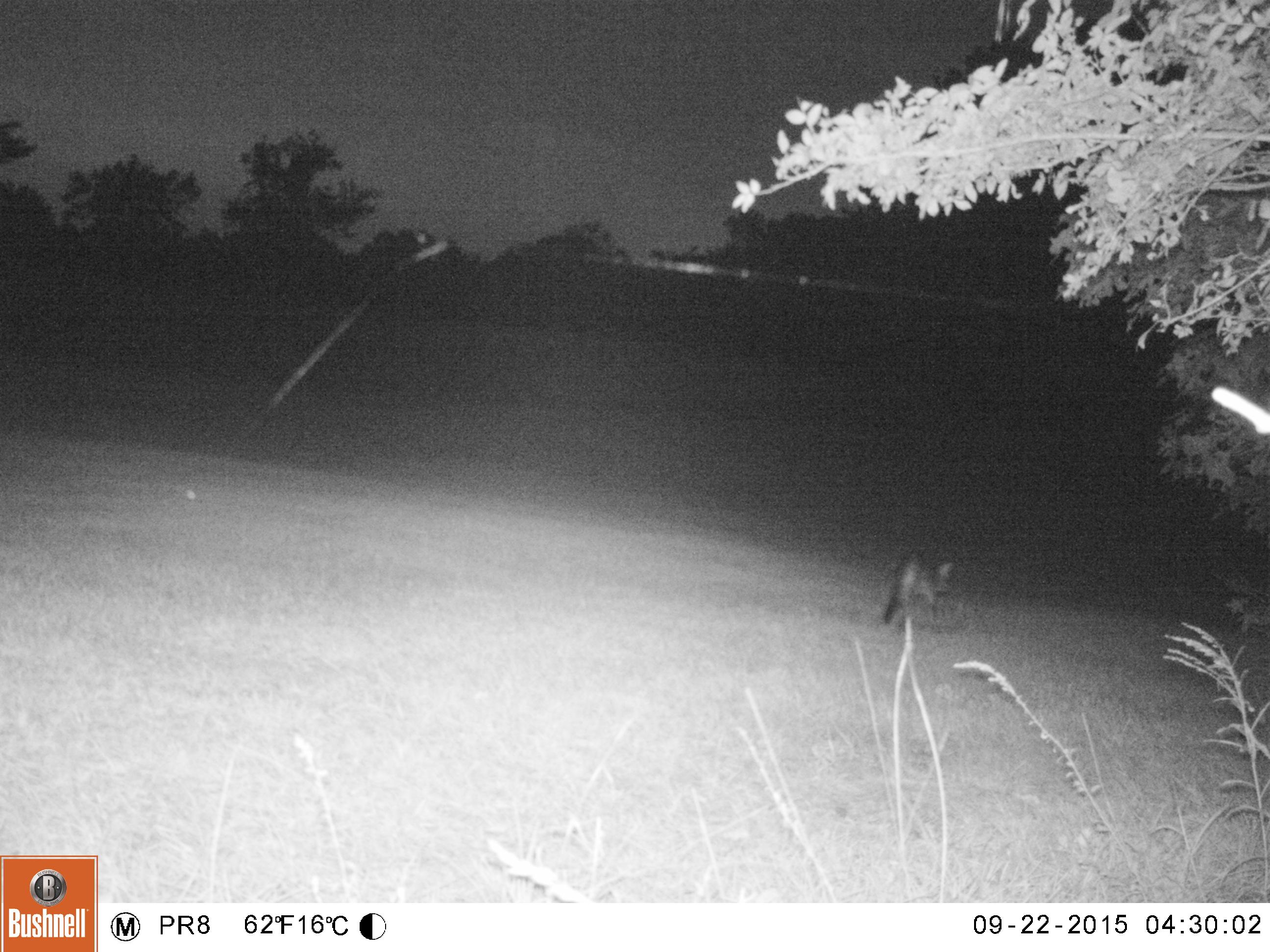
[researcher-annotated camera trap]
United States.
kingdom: Animalia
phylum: Chordata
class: Mammalia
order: Carnivora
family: Canidae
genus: Urocyon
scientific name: Urocyon cinereoargenteus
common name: gray fox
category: Grey Fox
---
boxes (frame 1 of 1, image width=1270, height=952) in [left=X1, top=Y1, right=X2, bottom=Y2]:
Grey Fox: [left=869, top=537, right=963, bottom=630]